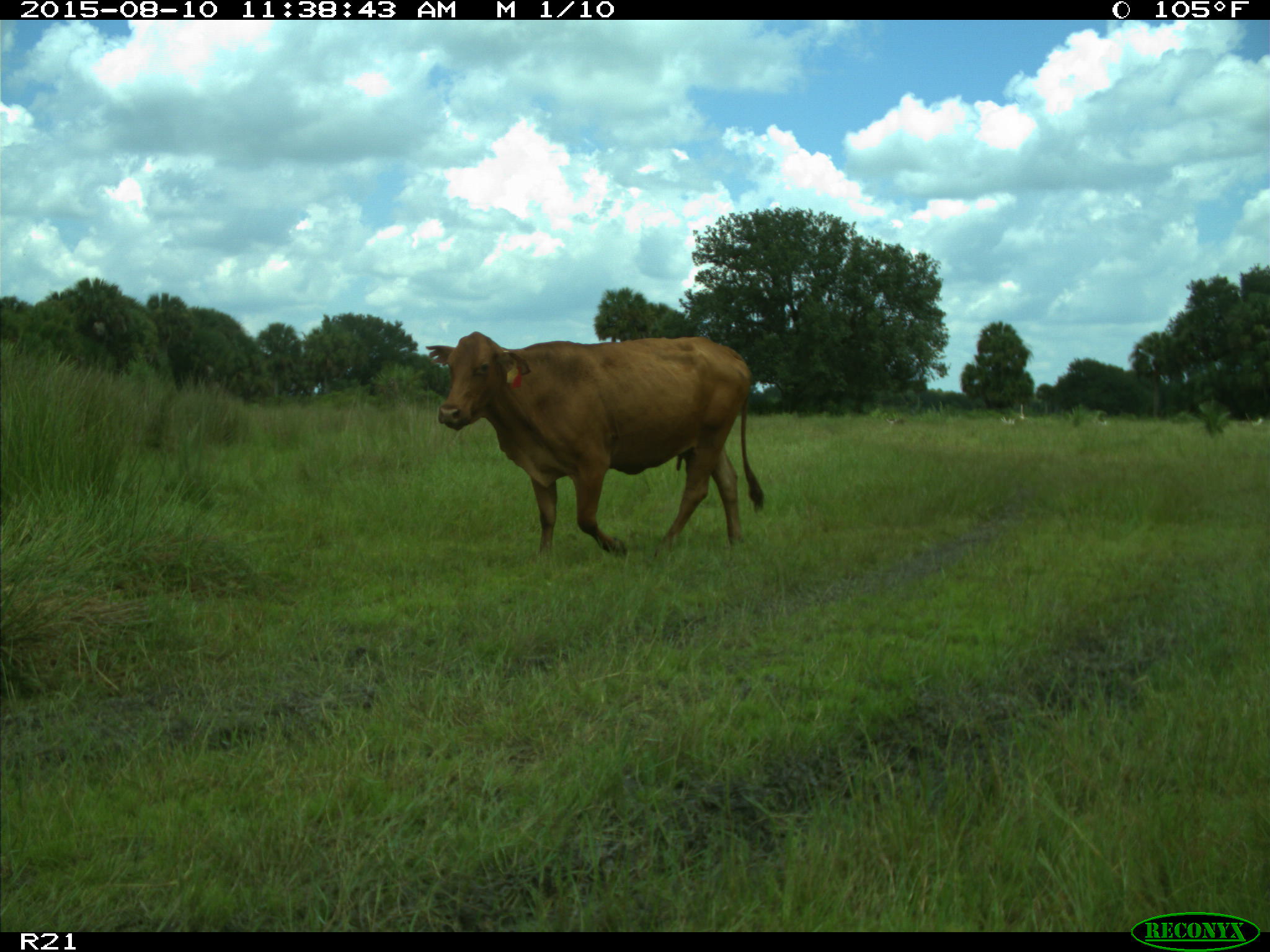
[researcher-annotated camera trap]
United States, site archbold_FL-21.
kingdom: Animalia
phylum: Chordata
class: Mammalia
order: Artiodactyla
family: Bovidae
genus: Bos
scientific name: Bos taurus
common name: domestic cow